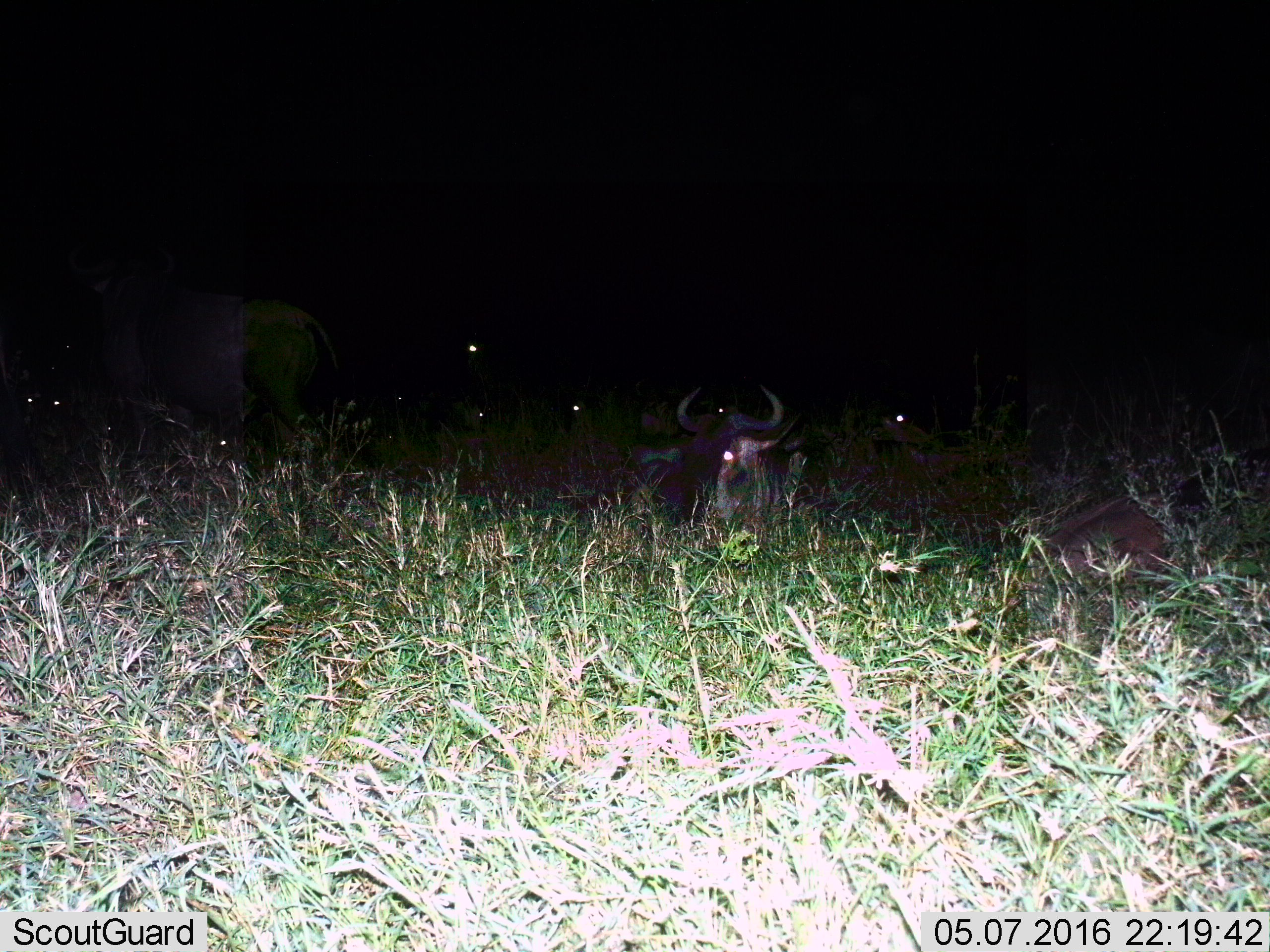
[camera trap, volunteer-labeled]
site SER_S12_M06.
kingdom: Animalia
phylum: Chordata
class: Mammalia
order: Artiodactyla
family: Bovidae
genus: Connochaetes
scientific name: Connochaetes taurinus taurinus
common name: blue wildebeest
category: wildebeestblue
Wildebeestblue (blue wildebeest) (Connochaetes taurinus taurinus), count 8. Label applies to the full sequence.